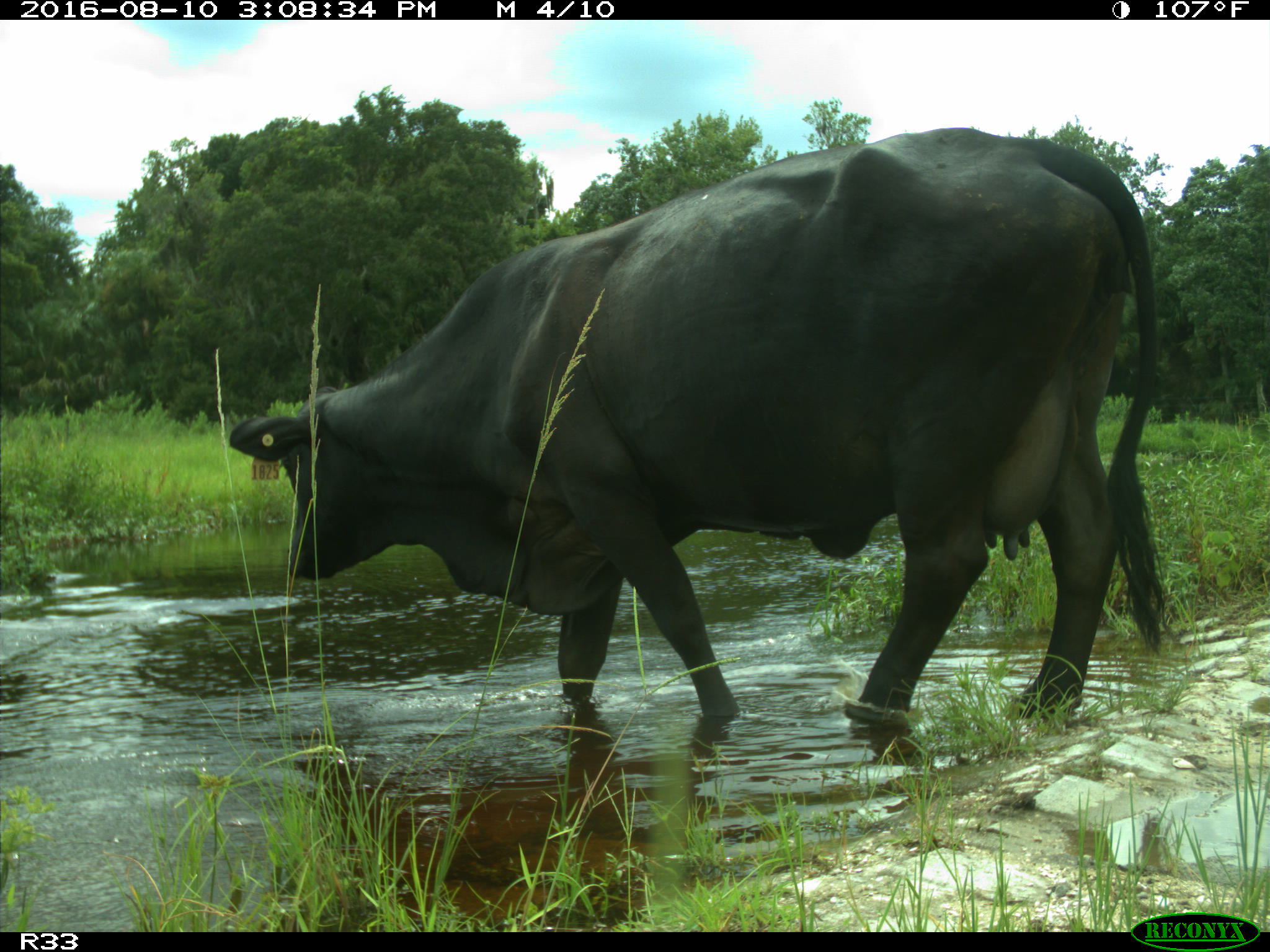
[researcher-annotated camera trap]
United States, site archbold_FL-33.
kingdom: Animalia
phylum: Chordata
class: Mammalia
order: Artiodactyla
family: Bovidae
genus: Bos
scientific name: Bos taurus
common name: domestic cow